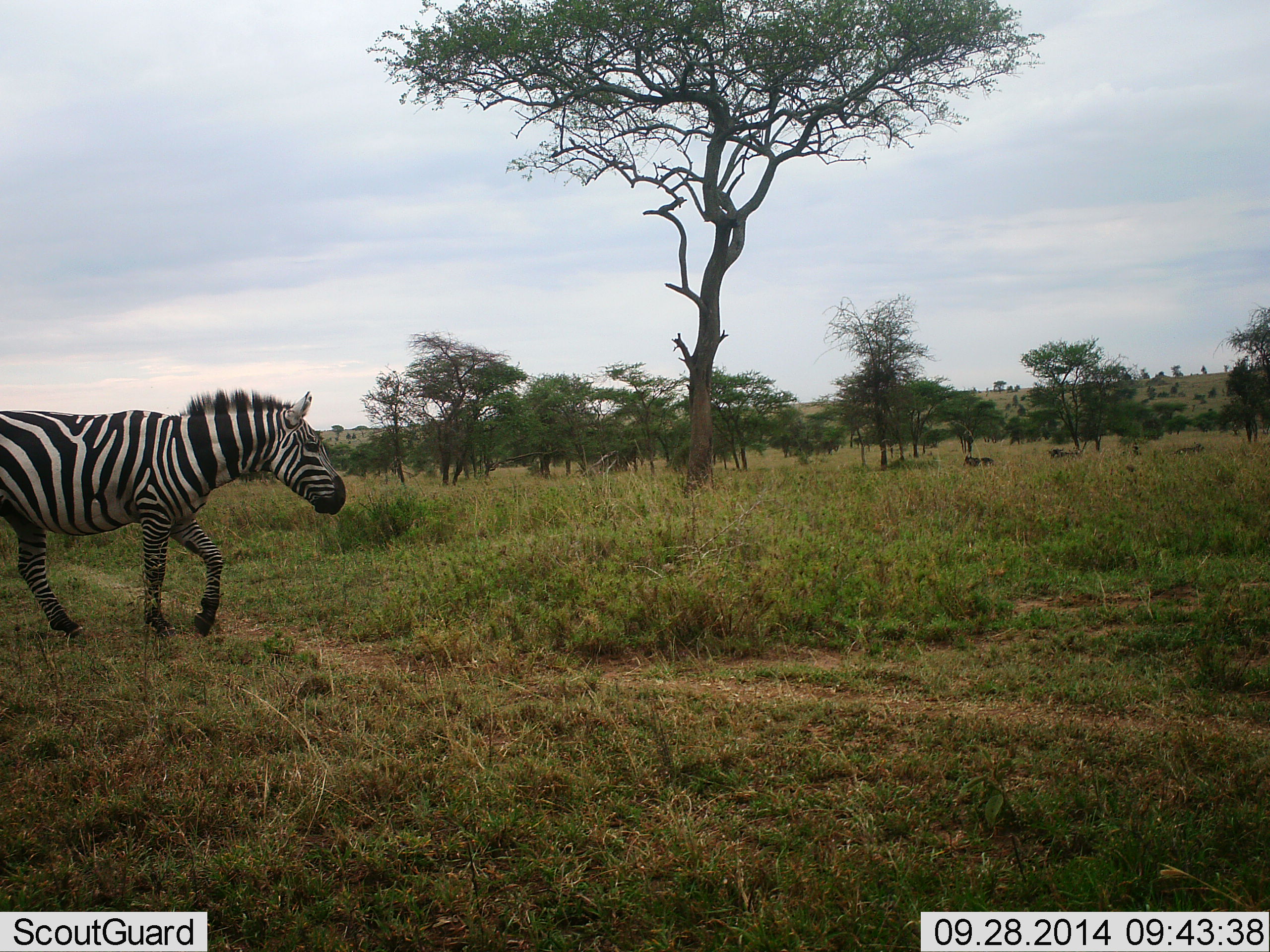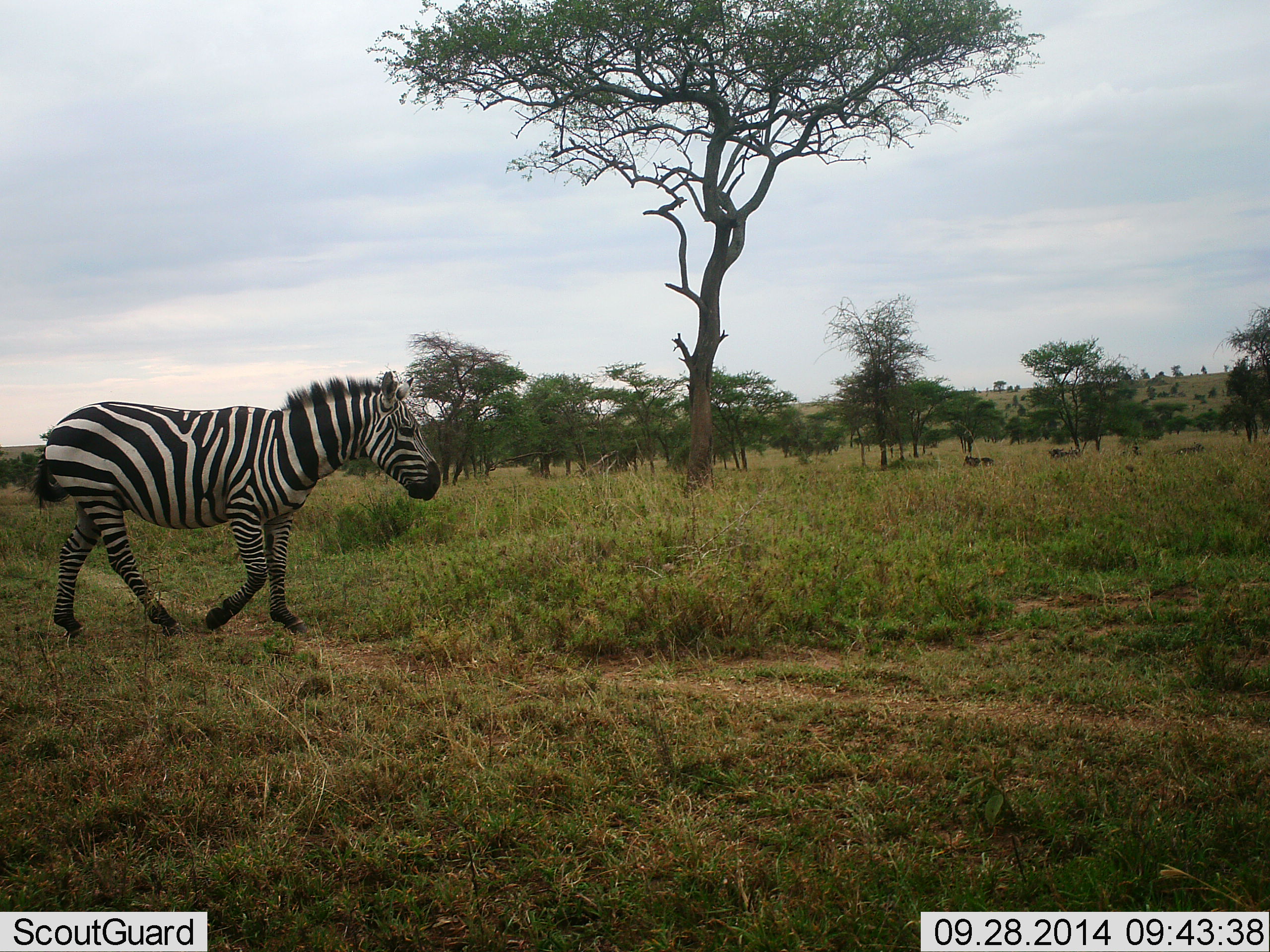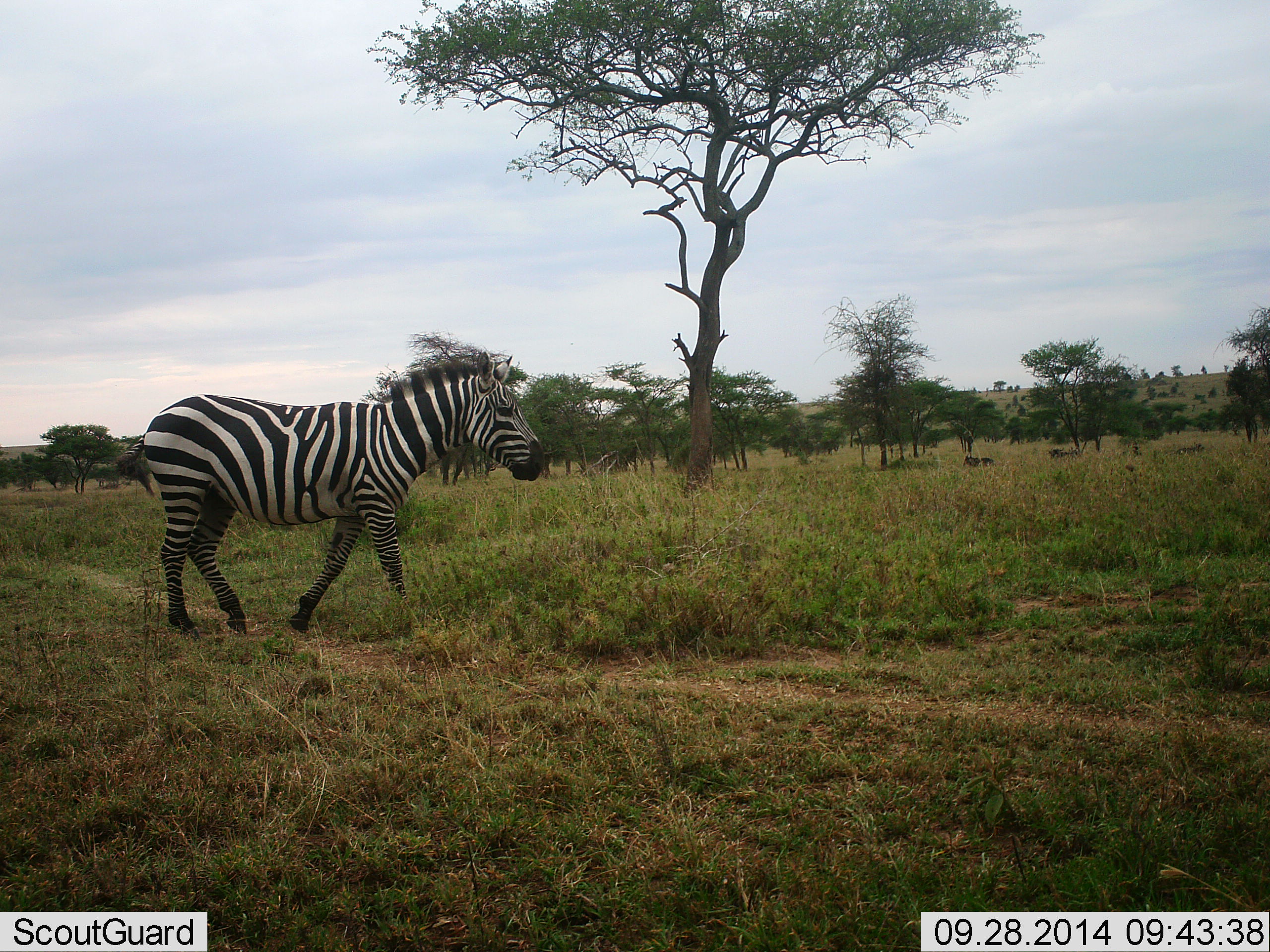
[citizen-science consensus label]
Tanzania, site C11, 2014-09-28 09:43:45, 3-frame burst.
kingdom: Animalia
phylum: Chordata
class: Mammalia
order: Perissodactyla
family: Equidae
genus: Equus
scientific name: Equus quagga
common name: plains zebra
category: zebra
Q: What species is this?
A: Zebra (plains zebra) (Equus quagga).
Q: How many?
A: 1.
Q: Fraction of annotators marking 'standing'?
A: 10%.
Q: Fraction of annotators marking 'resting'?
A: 0%.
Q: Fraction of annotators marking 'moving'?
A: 100%.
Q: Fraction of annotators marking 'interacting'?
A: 0%.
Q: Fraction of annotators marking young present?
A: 0%.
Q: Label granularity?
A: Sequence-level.